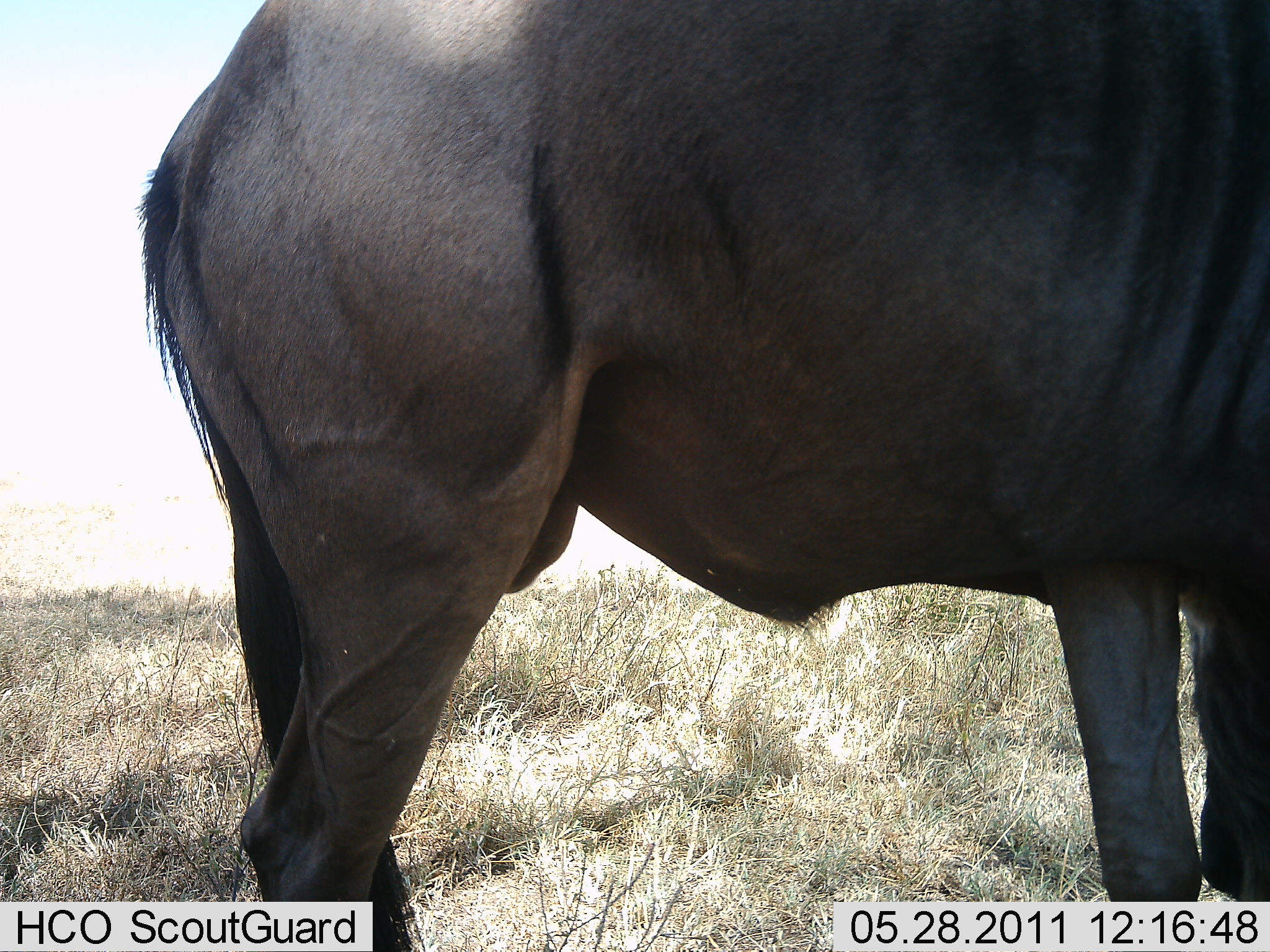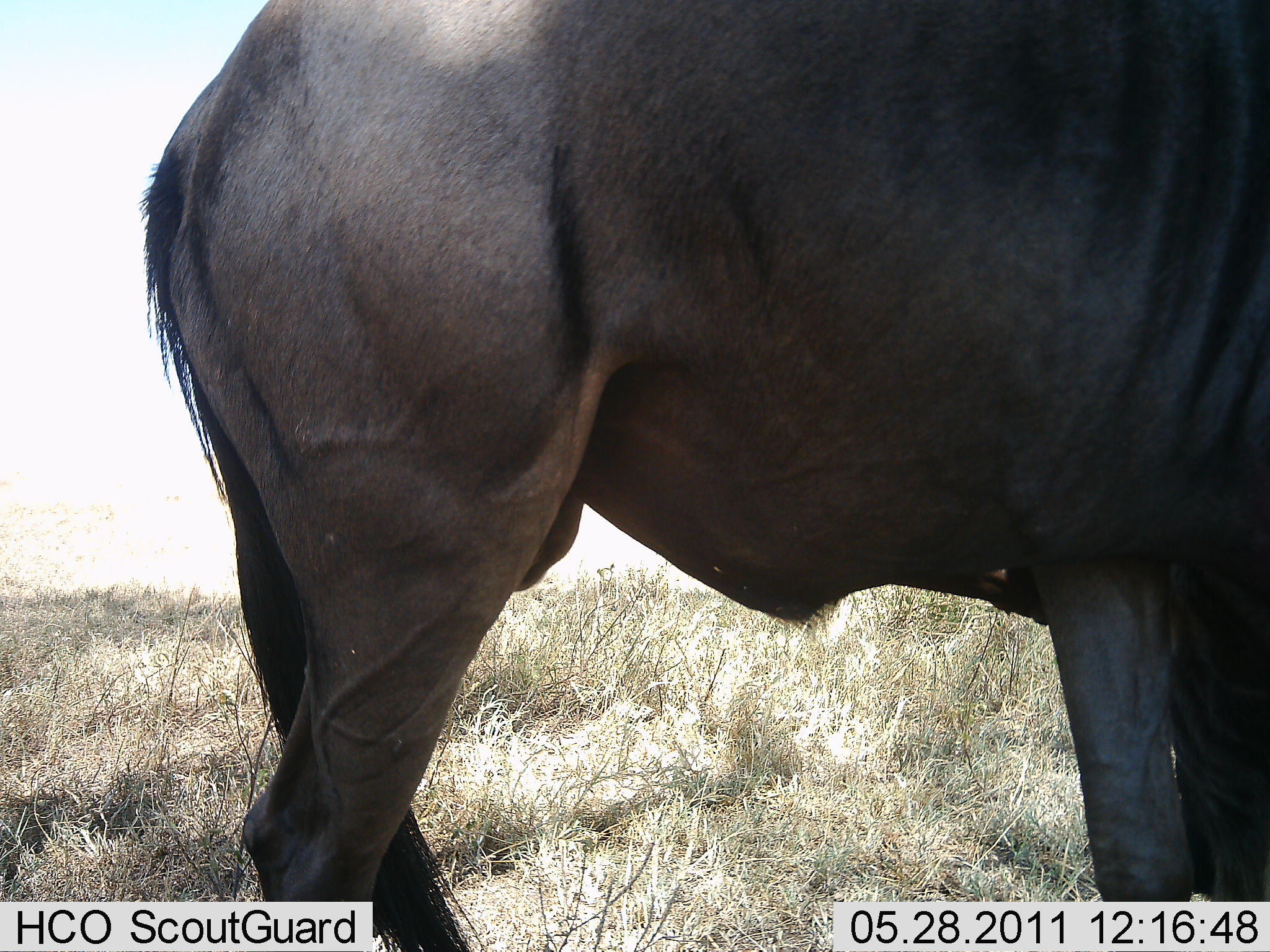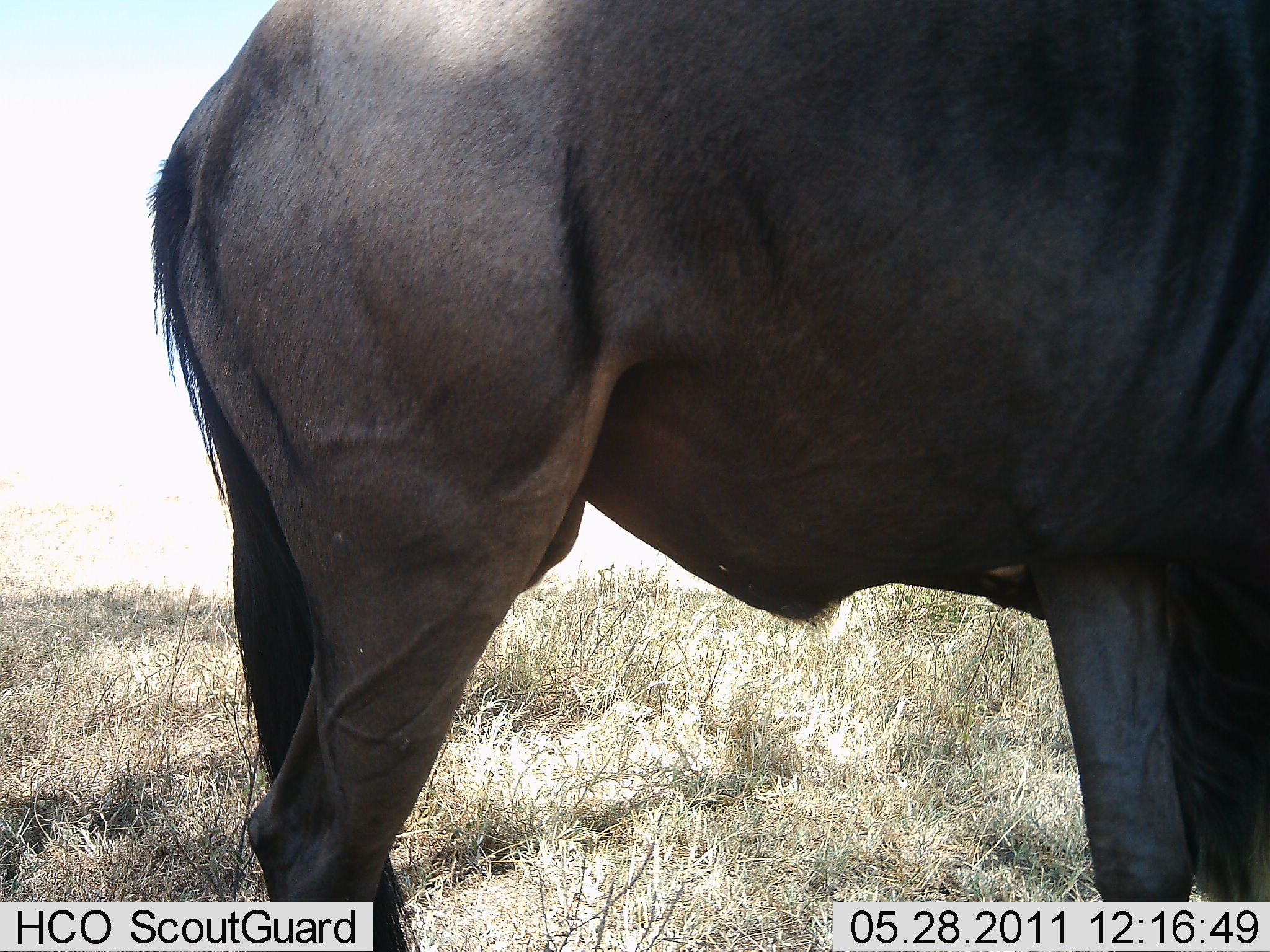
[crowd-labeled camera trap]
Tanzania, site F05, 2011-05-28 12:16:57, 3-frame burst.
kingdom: Animalia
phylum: Chordata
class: Mammalia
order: Artiodactyla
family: Bovidae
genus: Connochaetes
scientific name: Connochaetes taurinus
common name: blue wildebeest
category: wildebeest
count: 1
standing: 100%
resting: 0%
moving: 0%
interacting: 0%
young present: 0%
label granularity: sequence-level